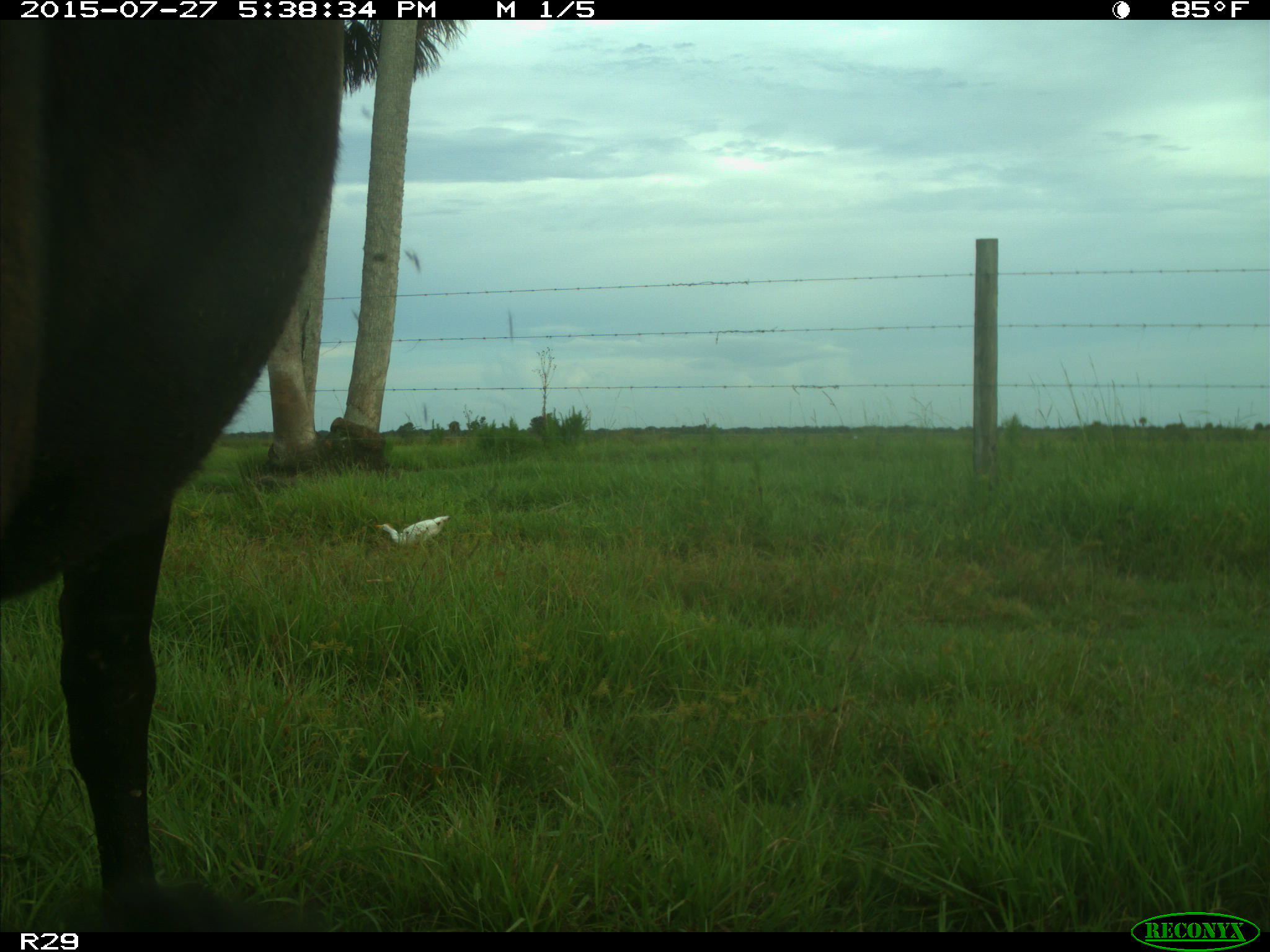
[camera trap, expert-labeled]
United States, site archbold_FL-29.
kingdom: Animalia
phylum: Chordata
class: Mammalia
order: Artiodactyla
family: Bovidae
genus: Bos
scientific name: Bos taurus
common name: domestic cow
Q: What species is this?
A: Bos taurus (domestic cow).